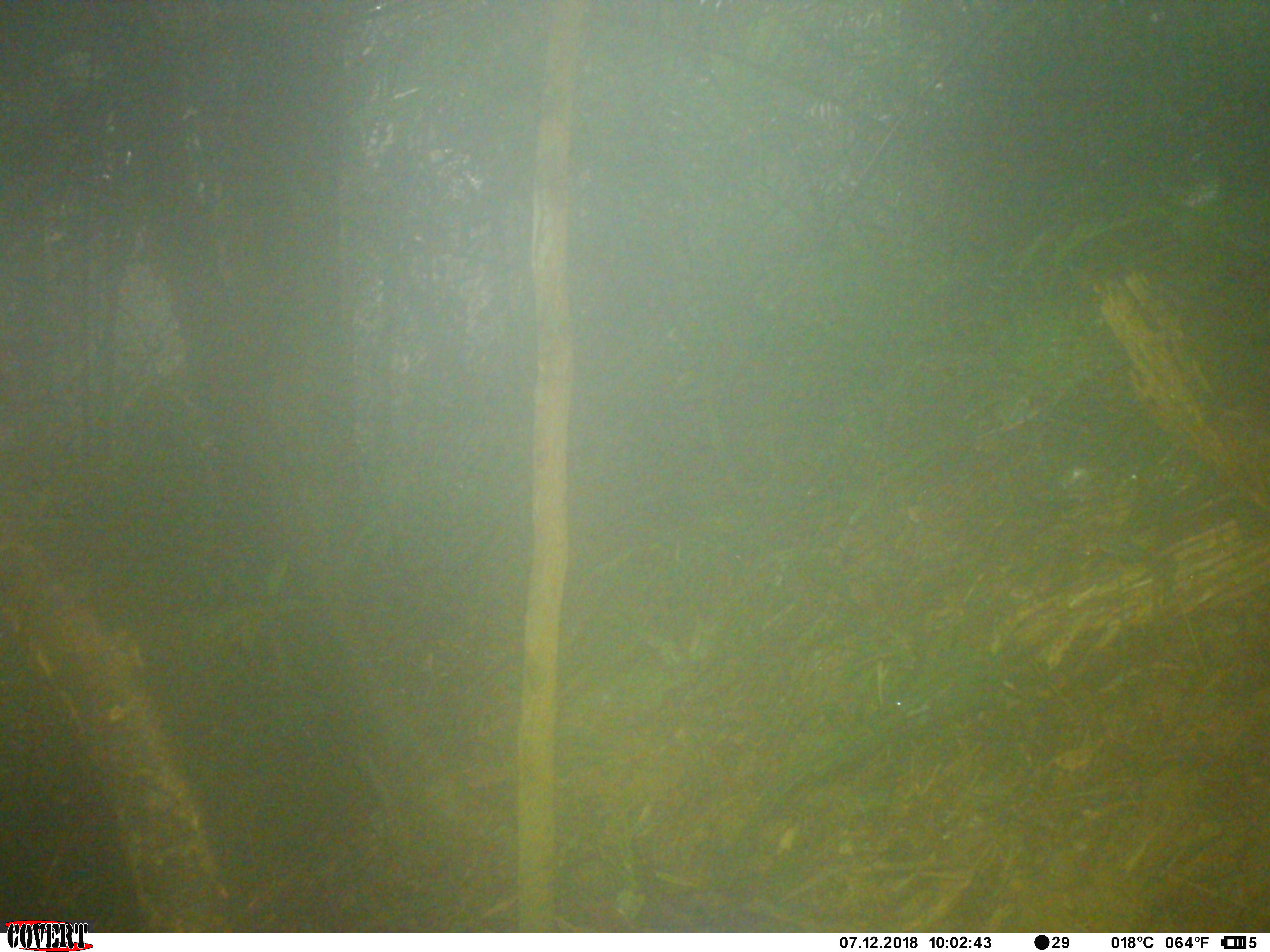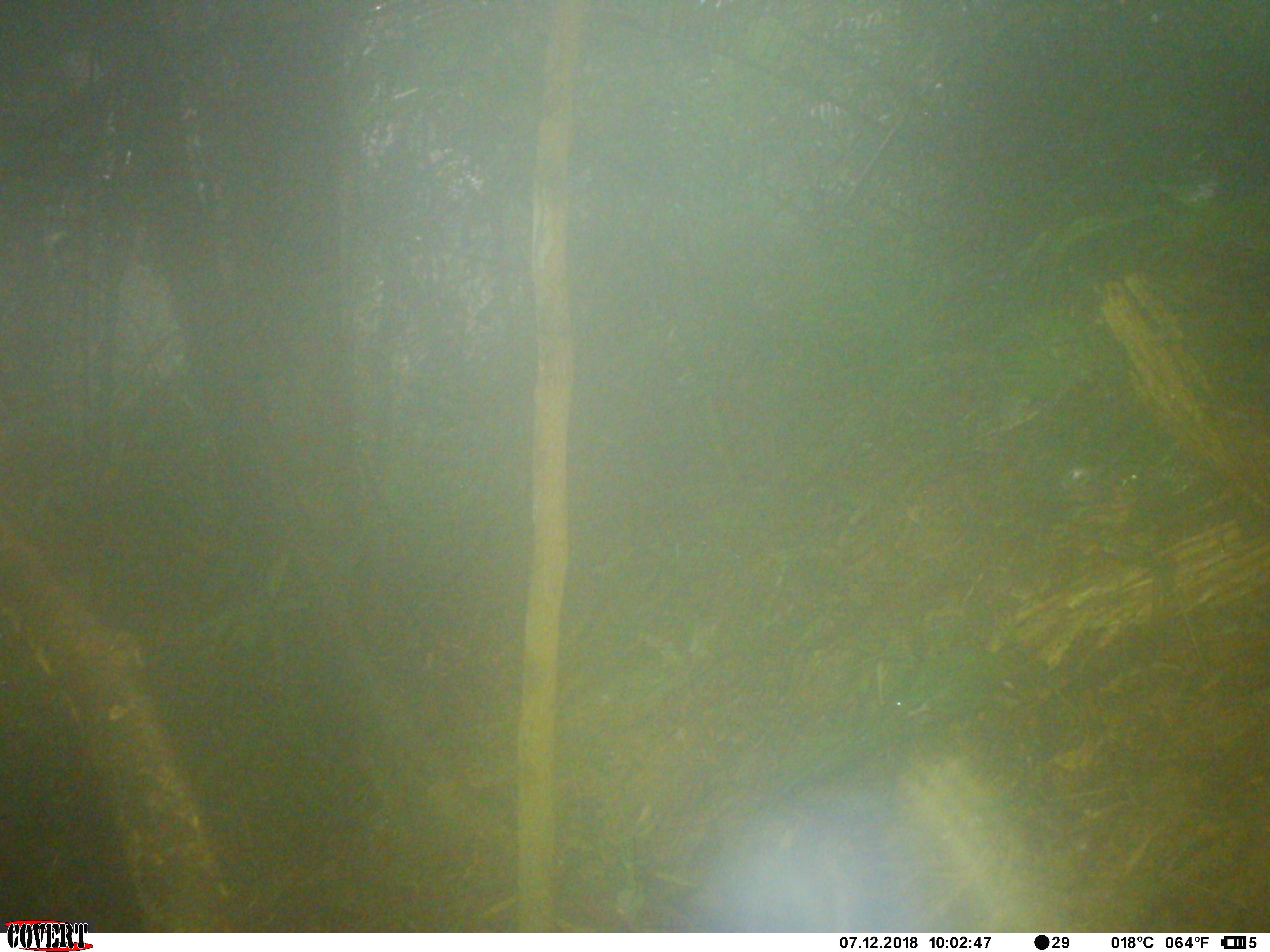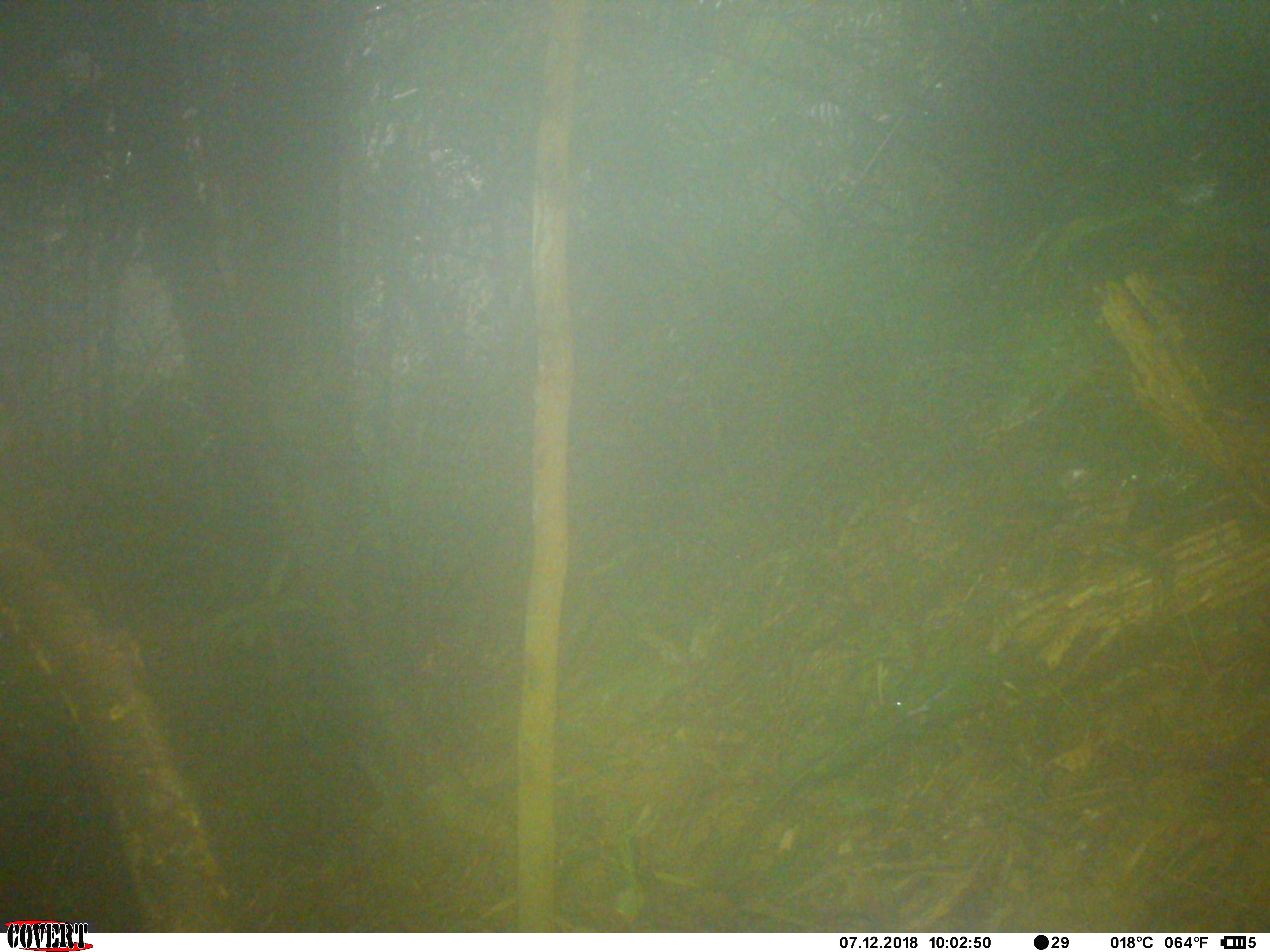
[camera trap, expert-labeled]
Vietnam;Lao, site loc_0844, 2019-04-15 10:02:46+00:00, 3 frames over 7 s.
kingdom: Animalia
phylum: Chordata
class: Aves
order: Passeriformes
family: Muscicapidae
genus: Myophonus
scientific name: Myophonus caeruleus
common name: blue whistling thrush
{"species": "blue whistling thrush (Myophonus caeruleus)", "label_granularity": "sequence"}